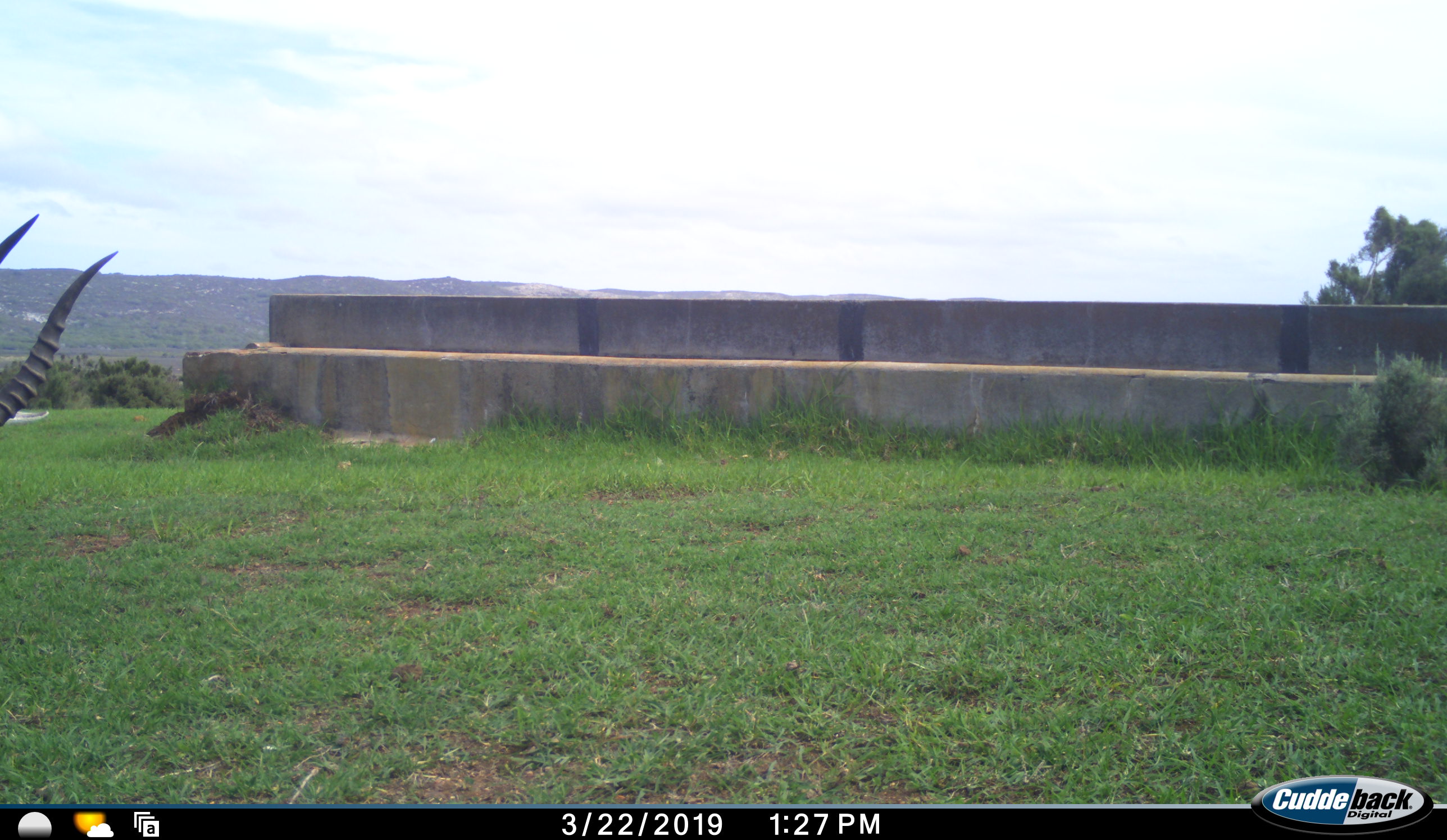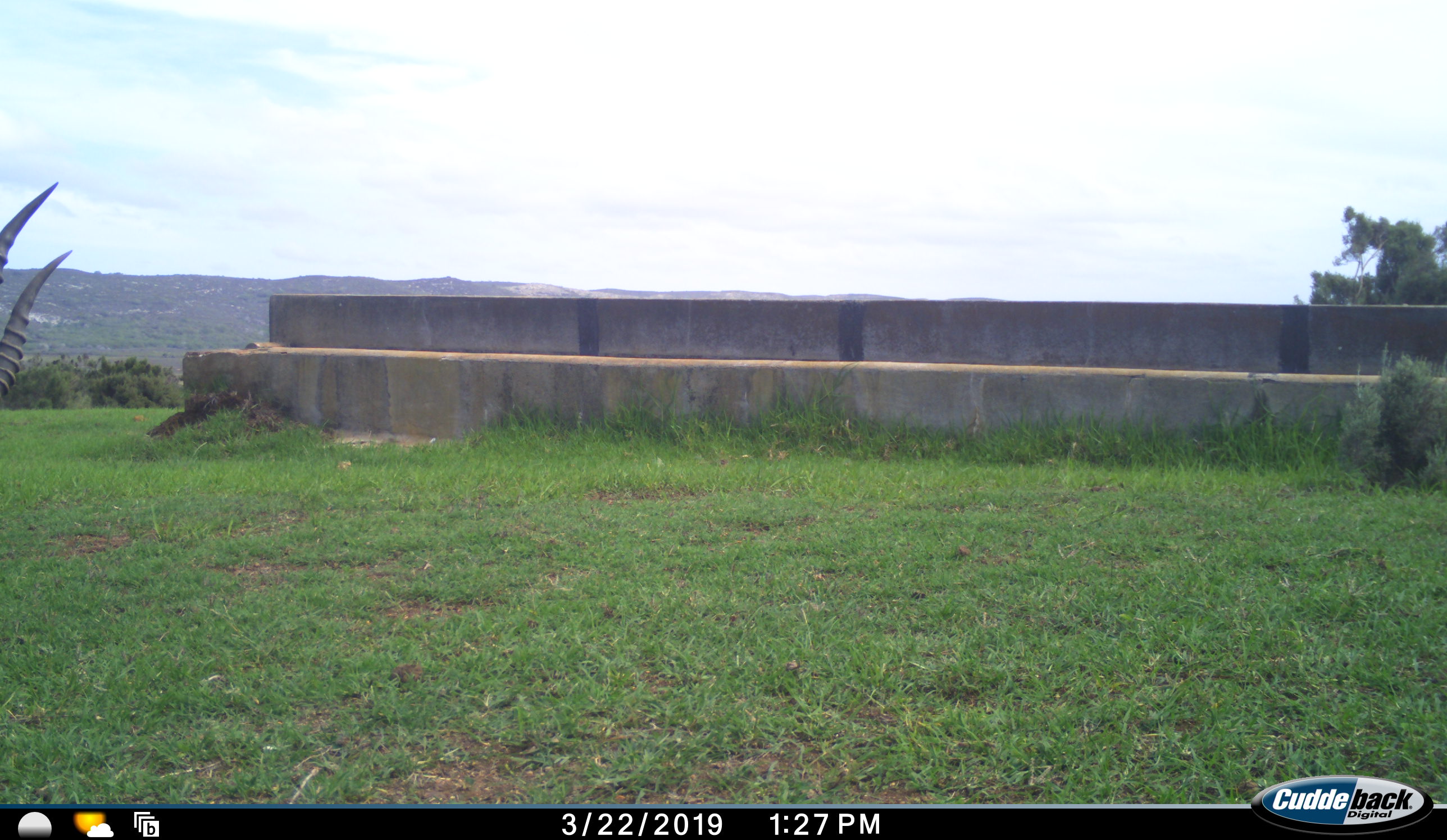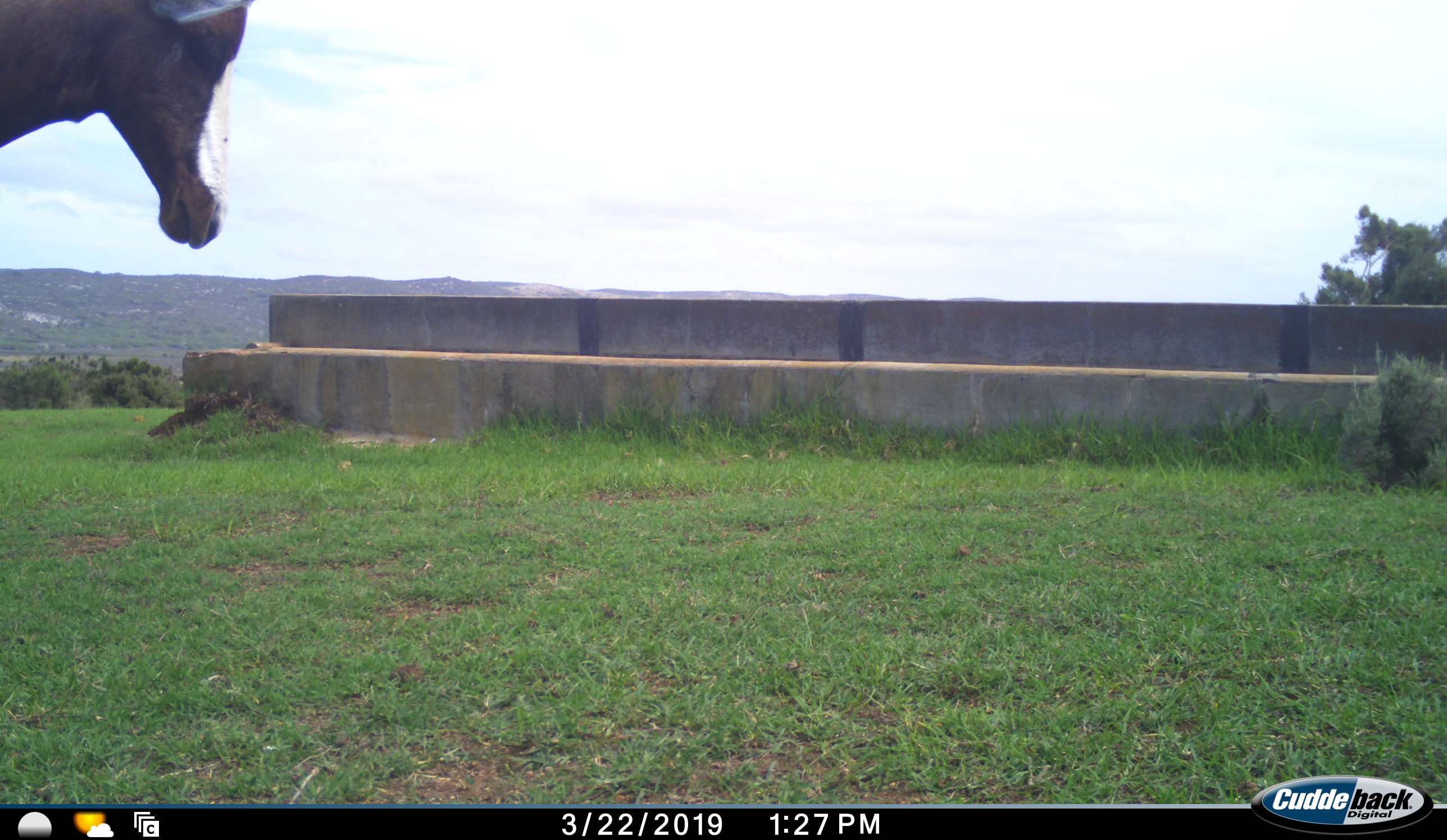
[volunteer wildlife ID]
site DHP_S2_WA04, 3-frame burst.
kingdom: Animalia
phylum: Chordata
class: Mammalia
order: Artiodactyla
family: Bovidae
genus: Damaliscus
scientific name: Damaliscus pygargus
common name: bontebok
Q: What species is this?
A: Bontebok (Damaliscus pygargus).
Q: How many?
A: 1.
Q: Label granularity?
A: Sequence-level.